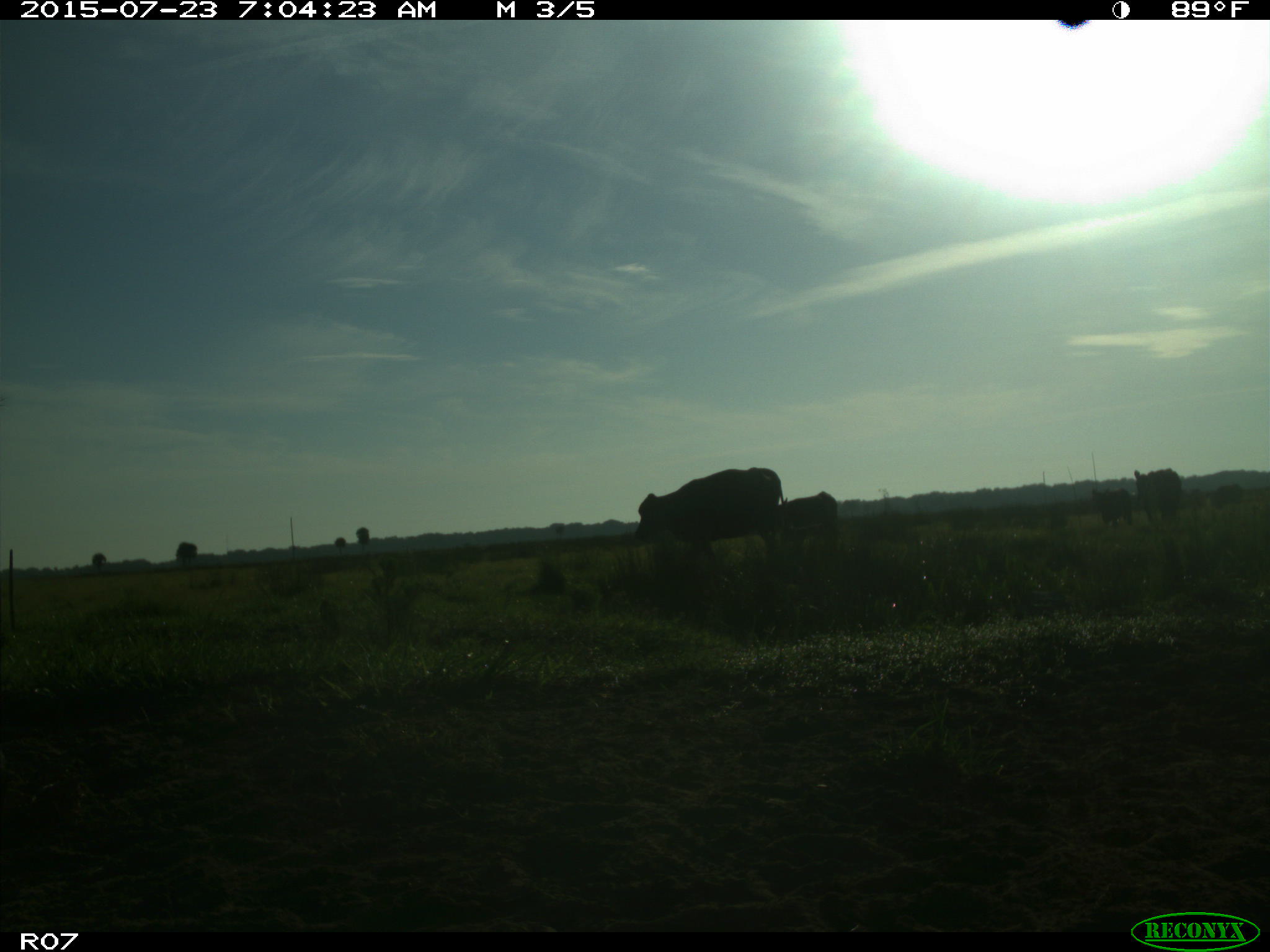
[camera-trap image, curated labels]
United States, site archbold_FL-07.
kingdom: Animalia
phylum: Chordata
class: Mammalia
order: Artiodactyla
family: Bovidae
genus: Bos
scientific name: Bos taurus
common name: domestic cow